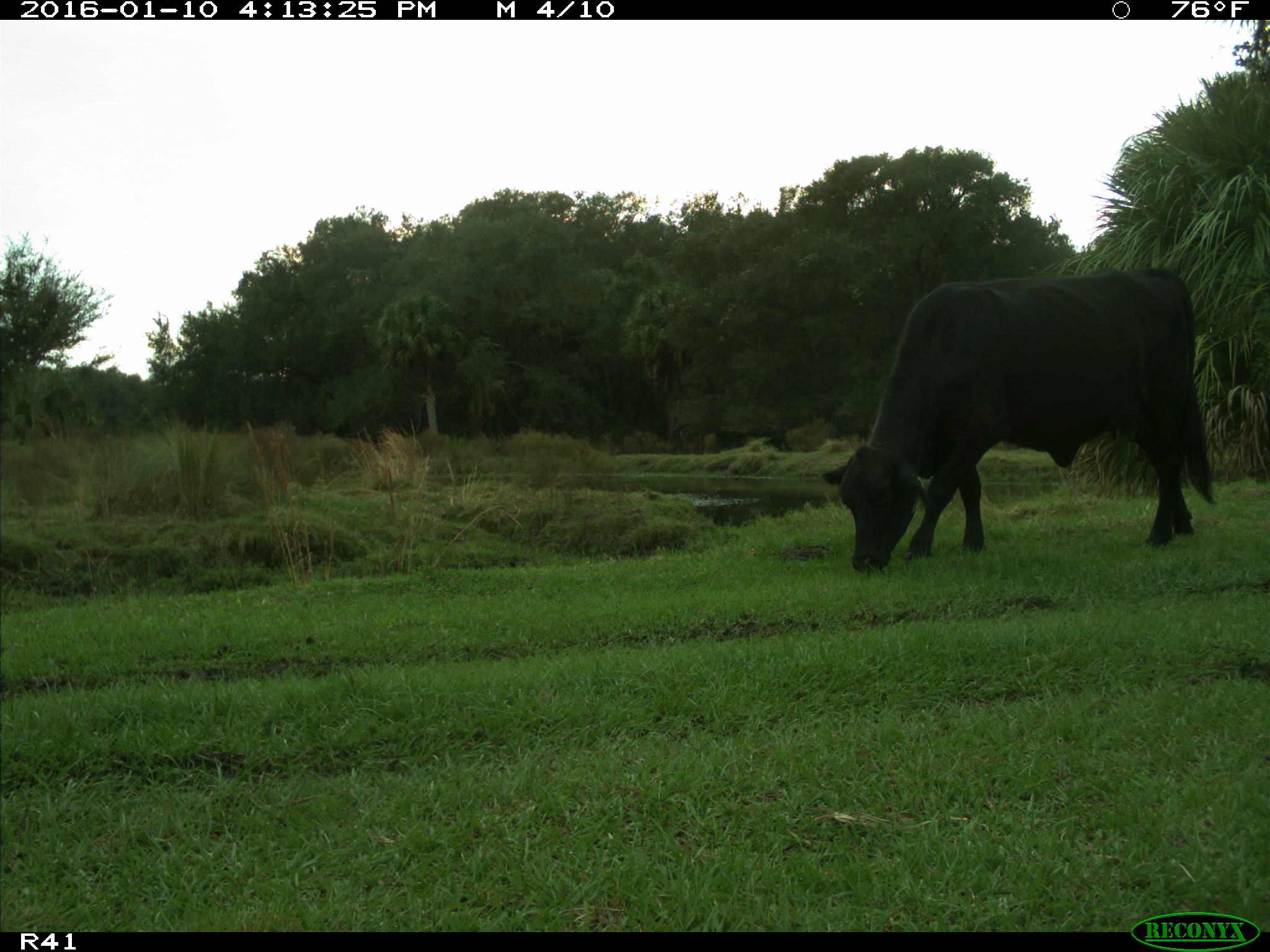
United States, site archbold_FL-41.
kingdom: Animalia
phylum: Chordata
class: Mammalia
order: Artiodactyla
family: Bovidae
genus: Bos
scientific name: Bos taurus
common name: domestic cow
Bos taurus (domestic cow).